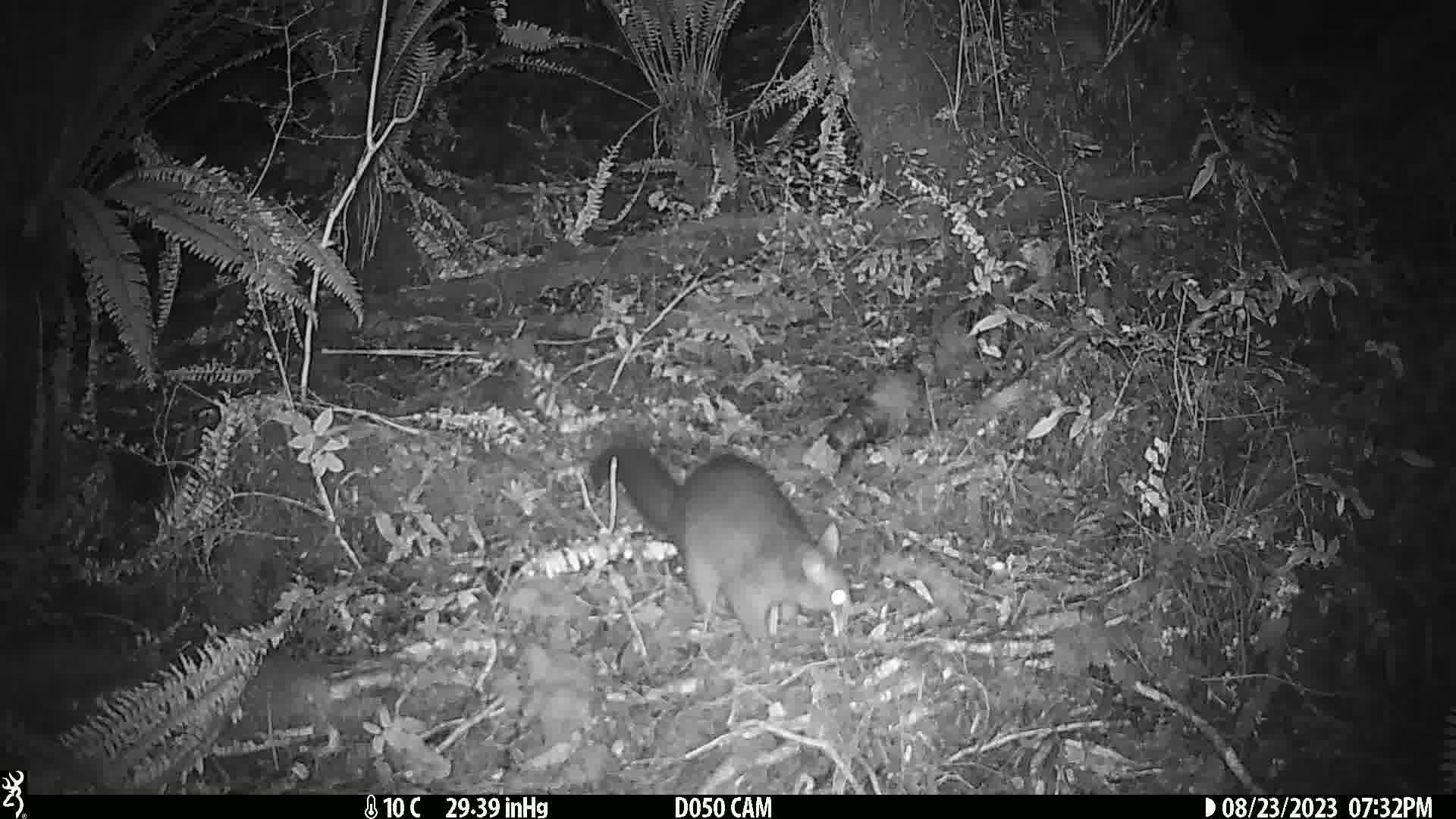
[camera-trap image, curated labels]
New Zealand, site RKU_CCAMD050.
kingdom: Animalia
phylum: Chordata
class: Mammalia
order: Diprotodontia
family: Phalangeridae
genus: Trichosurus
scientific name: Trichosurus vulpecula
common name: common brushtail possum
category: possum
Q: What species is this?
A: Possum (common brushtail possum) (Trichosurus vulpecula).